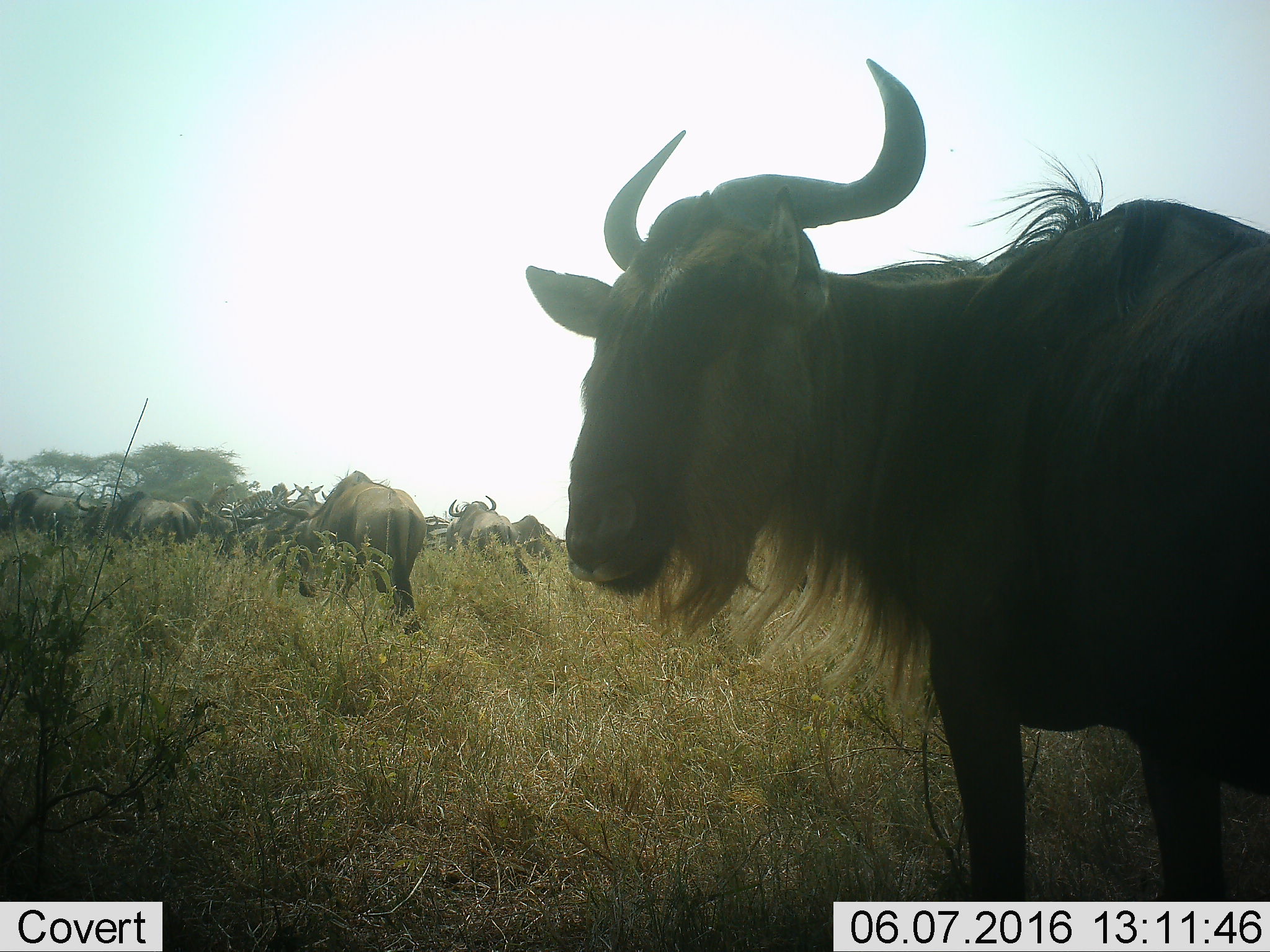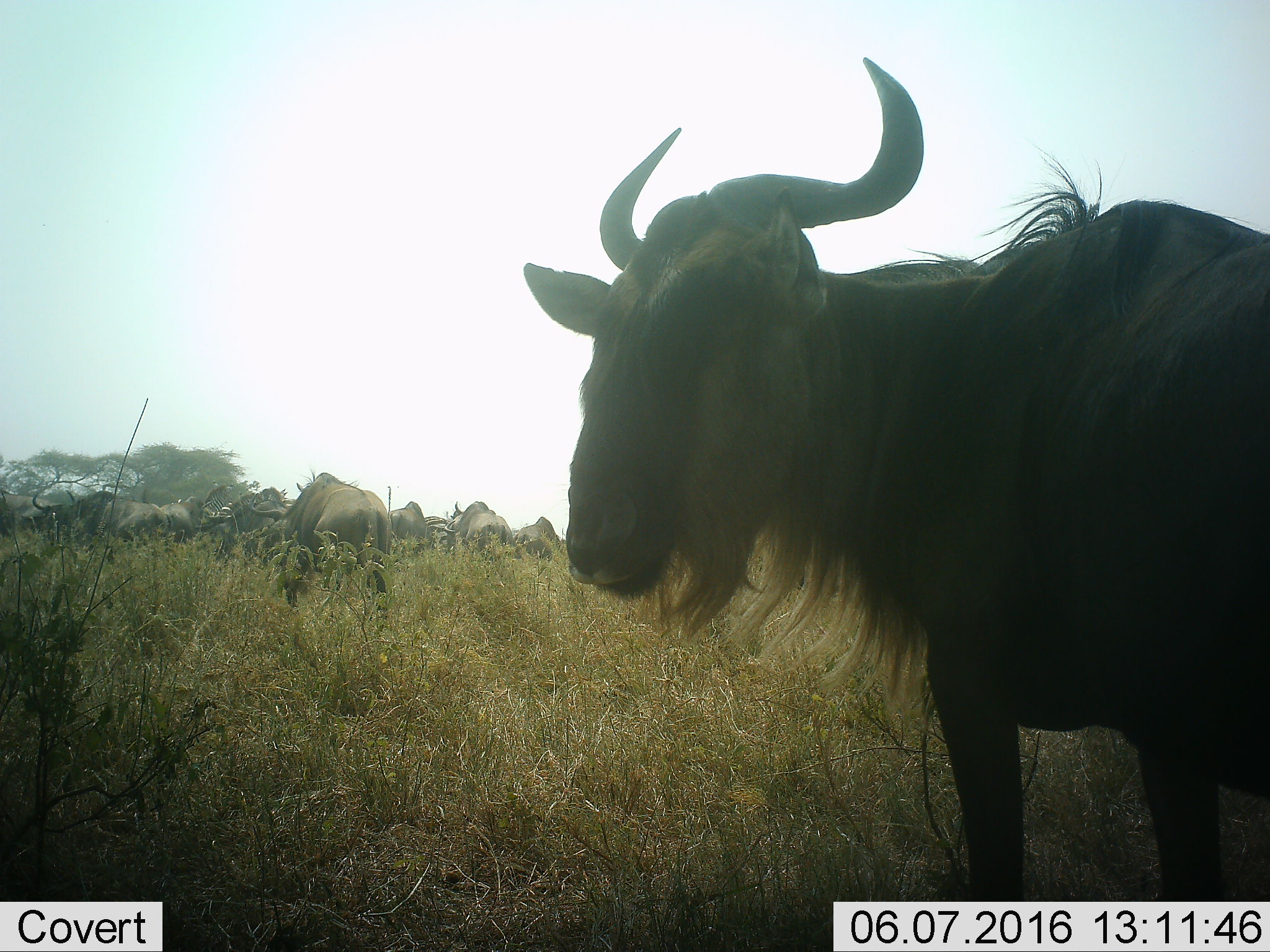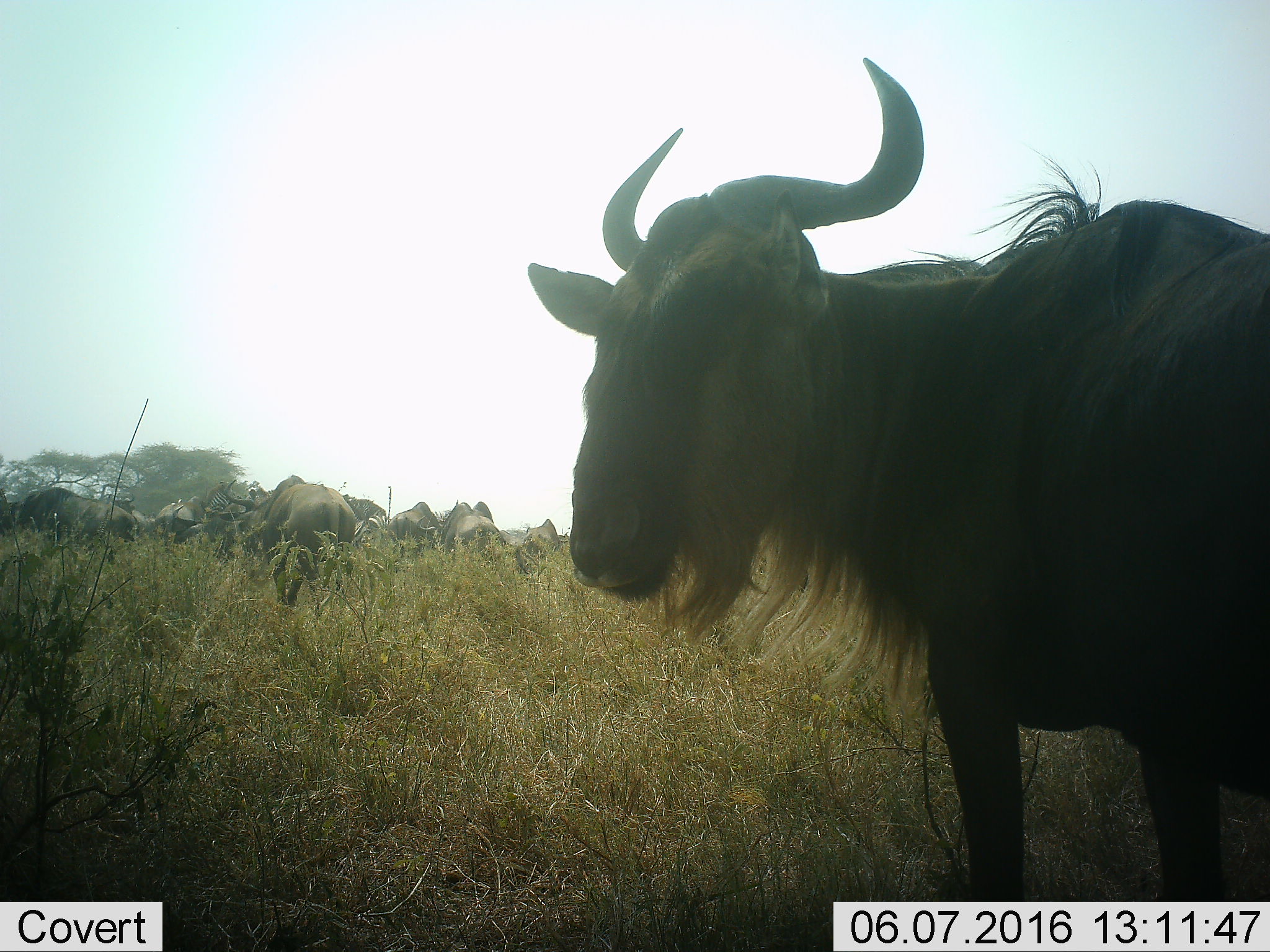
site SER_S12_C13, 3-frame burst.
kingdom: Animalia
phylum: Chordata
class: Mammalia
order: Artiodactyla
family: Bovidae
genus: Connochaetes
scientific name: Connochaetes taurinus taurinus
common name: blue wildebeest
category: wildebeestblue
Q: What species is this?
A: Wildebeestblue (blue wildebeest) (Connochaetes taurinus taurinus).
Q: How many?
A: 11-50.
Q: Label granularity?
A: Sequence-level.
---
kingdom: Animalia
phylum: Chordata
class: Mammalia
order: Perissodactyla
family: Equidae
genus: Equus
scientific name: Equus quagga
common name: plains zebra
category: zebraplains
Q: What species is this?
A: Zebraplains (plains zebra) (Equus quagga).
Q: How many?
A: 3.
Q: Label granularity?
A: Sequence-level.